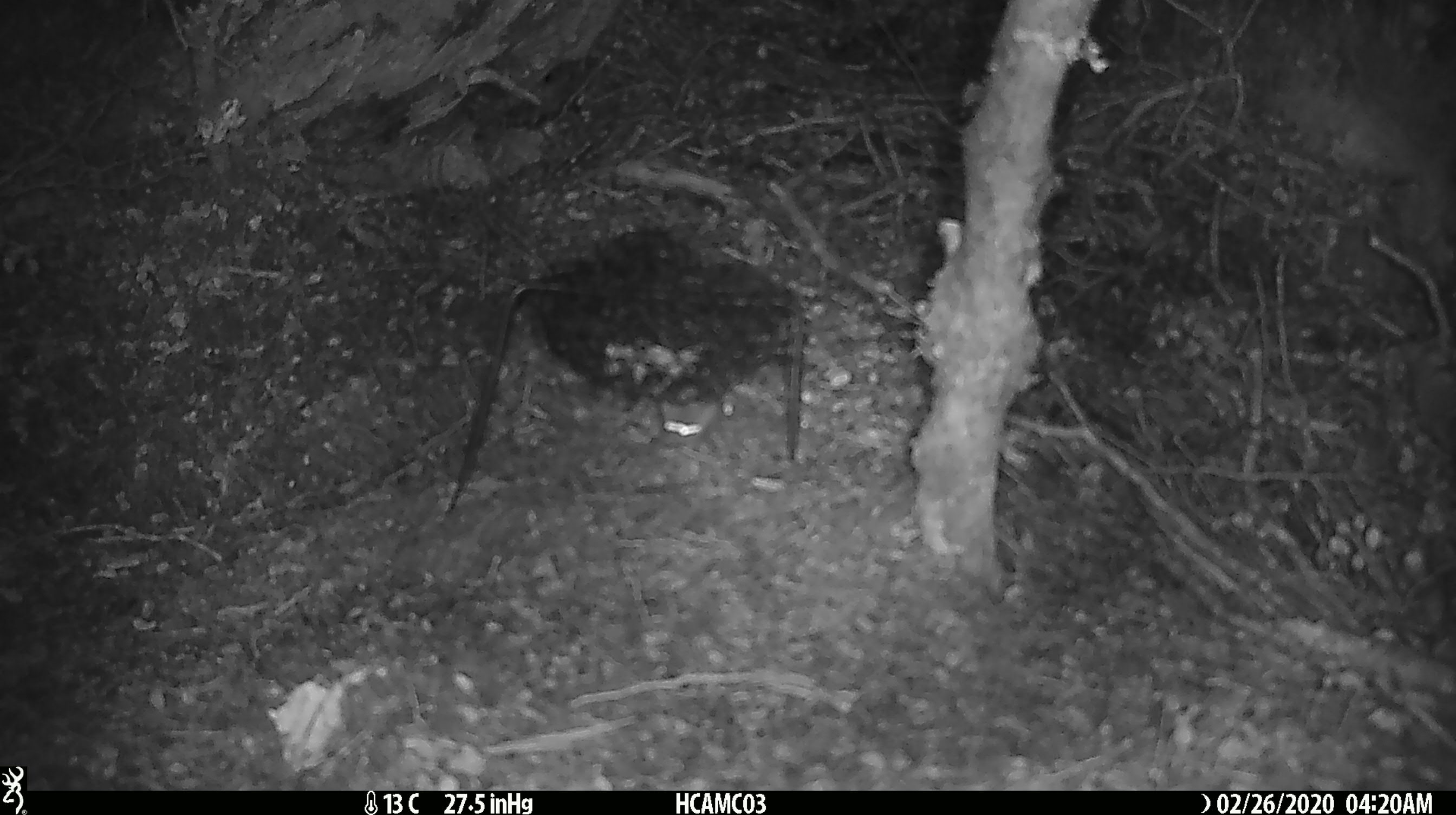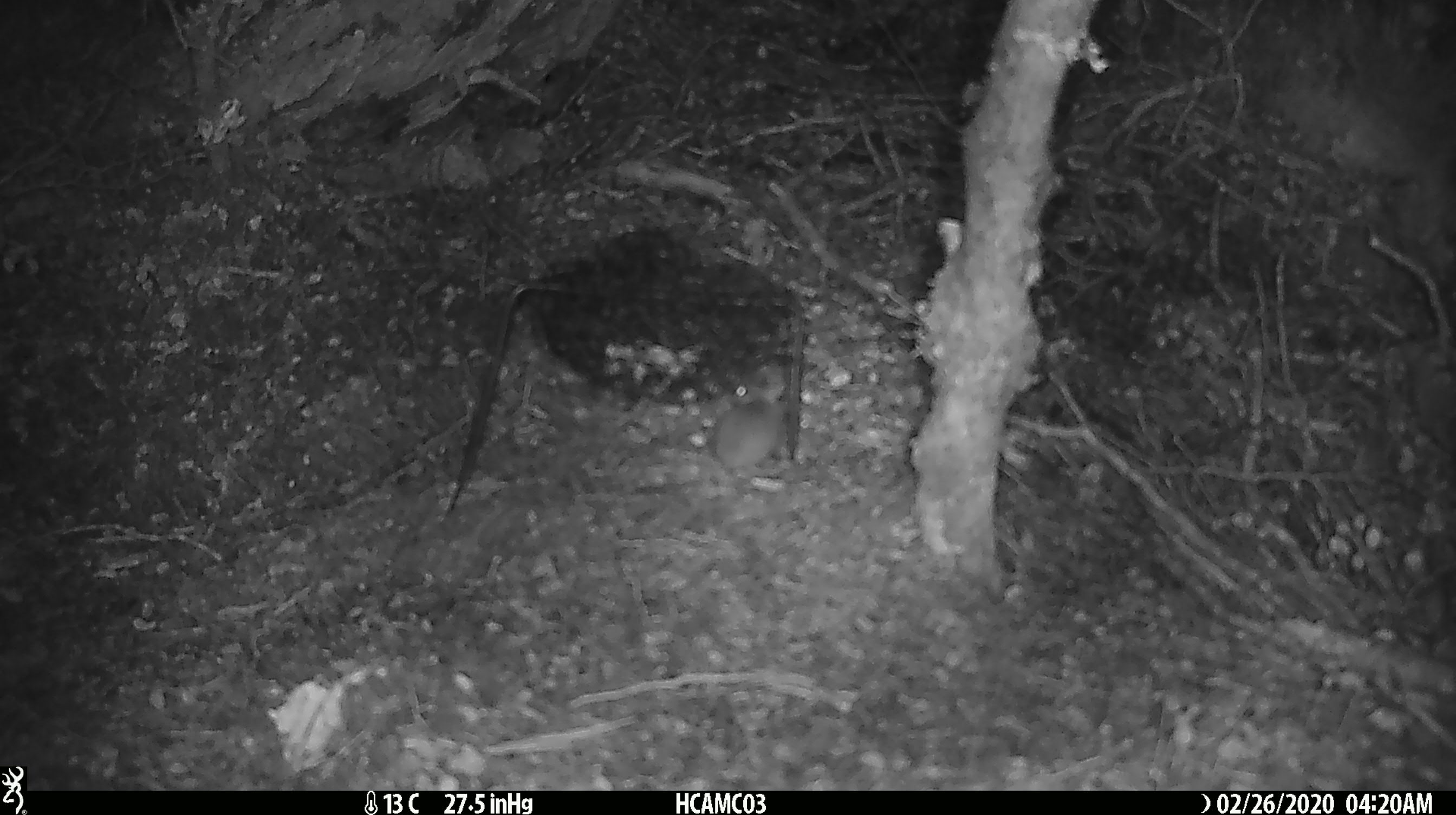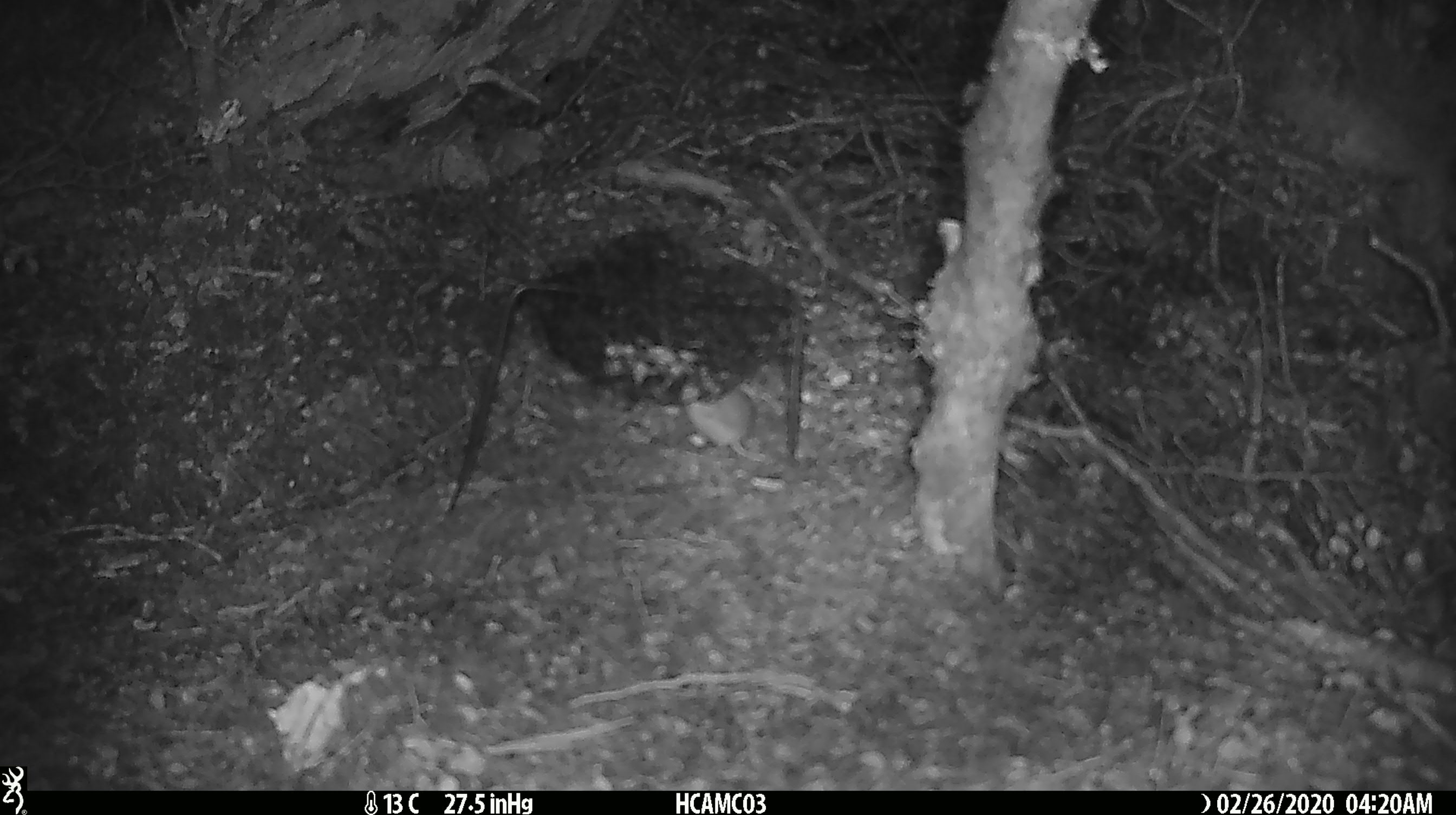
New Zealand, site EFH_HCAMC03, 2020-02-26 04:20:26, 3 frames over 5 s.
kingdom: Animalia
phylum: Chordata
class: Mammalia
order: Rodentia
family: Muridae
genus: Mus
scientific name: Mus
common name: mouse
Mouse (Mus).